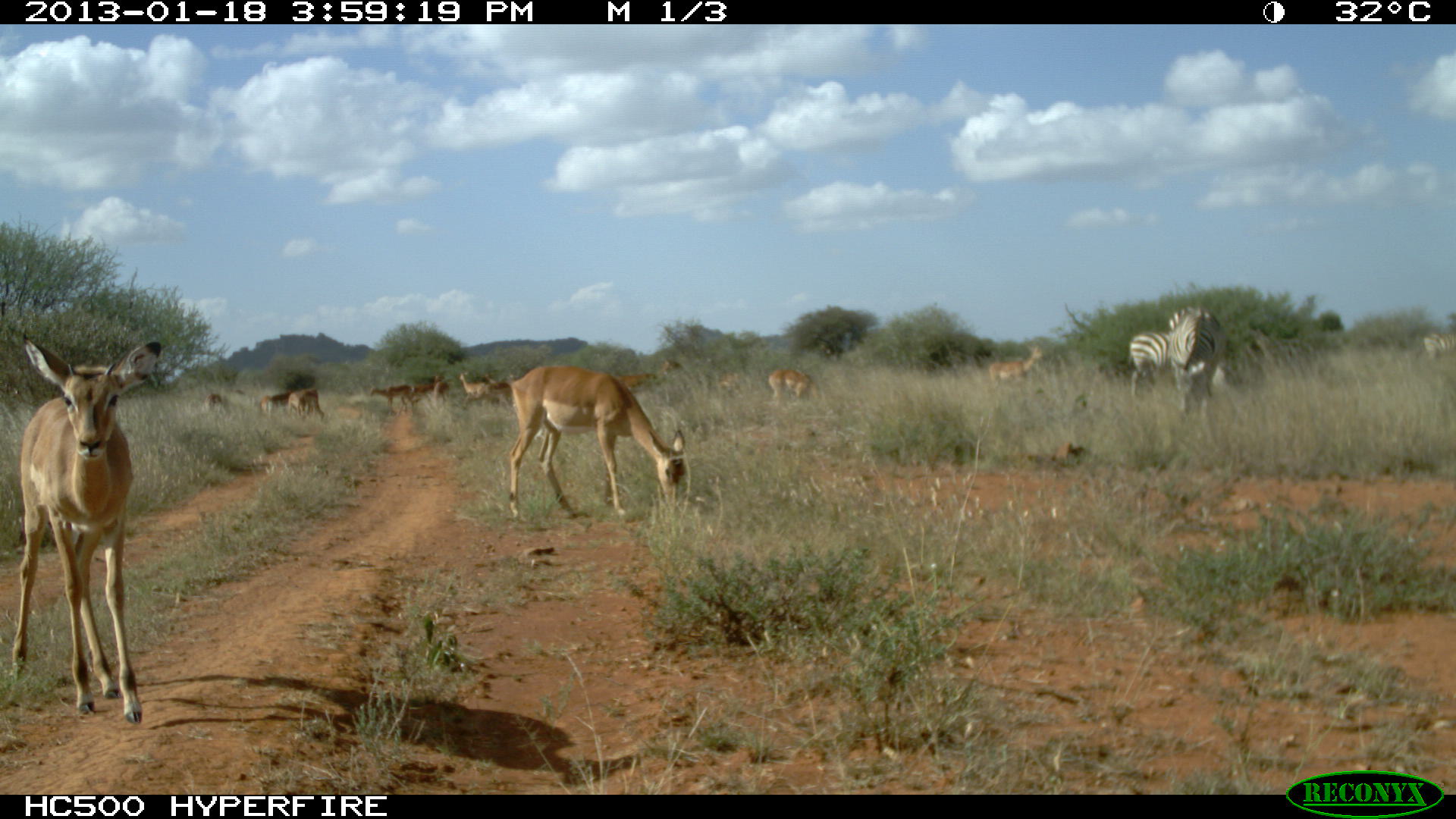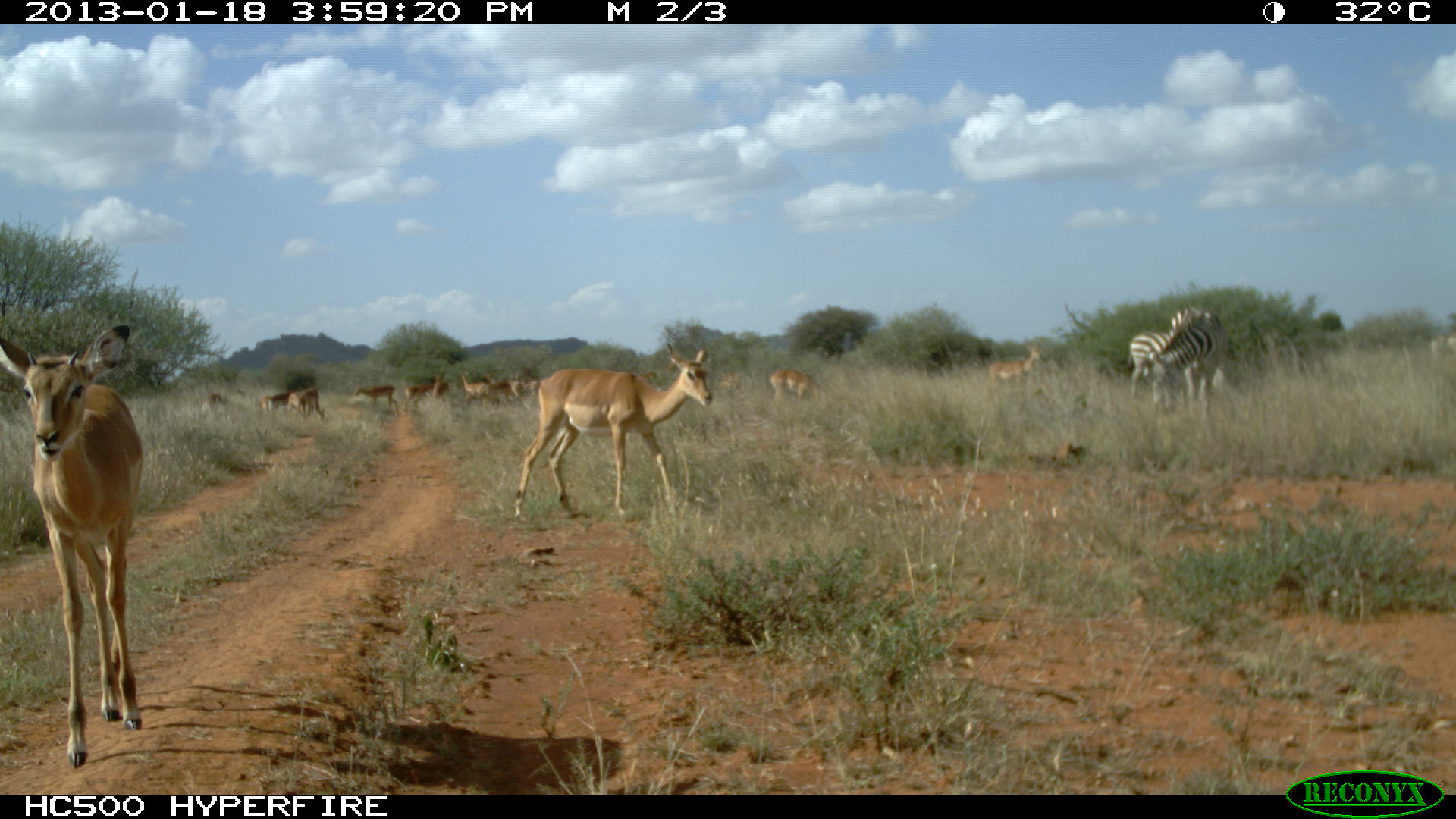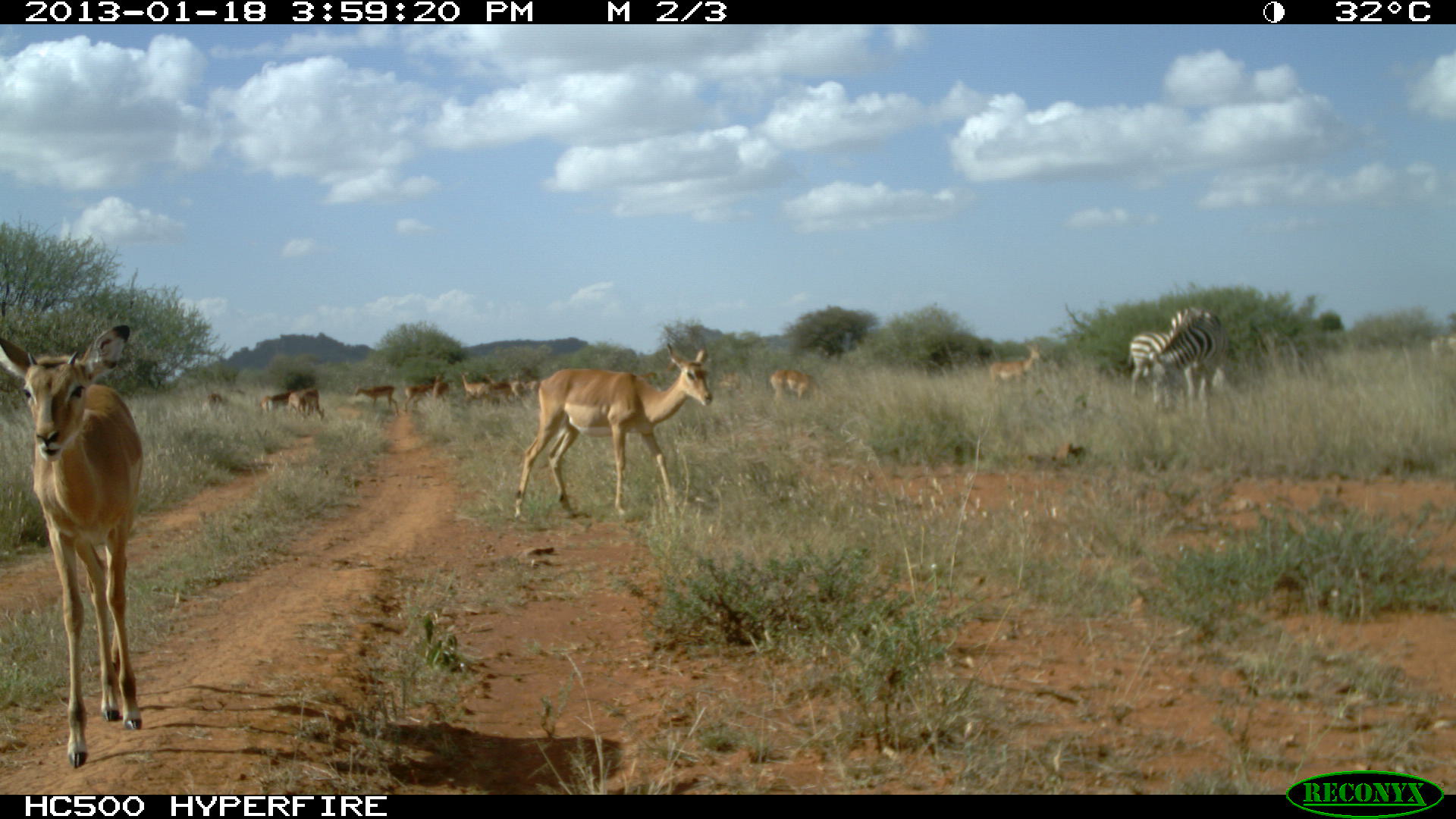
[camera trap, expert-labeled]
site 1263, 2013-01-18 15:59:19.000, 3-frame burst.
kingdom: Animalia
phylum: Chordata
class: Mammalia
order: Perissodactyla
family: Equidae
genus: Equus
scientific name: Equus quagga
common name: plains zebra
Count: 3.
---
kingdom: Animalia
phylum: Chordata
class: Mammalia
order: Artiodactyla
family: Bovidae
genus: Aepyceros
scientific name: Aepyceros melampus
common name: impala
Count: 12.